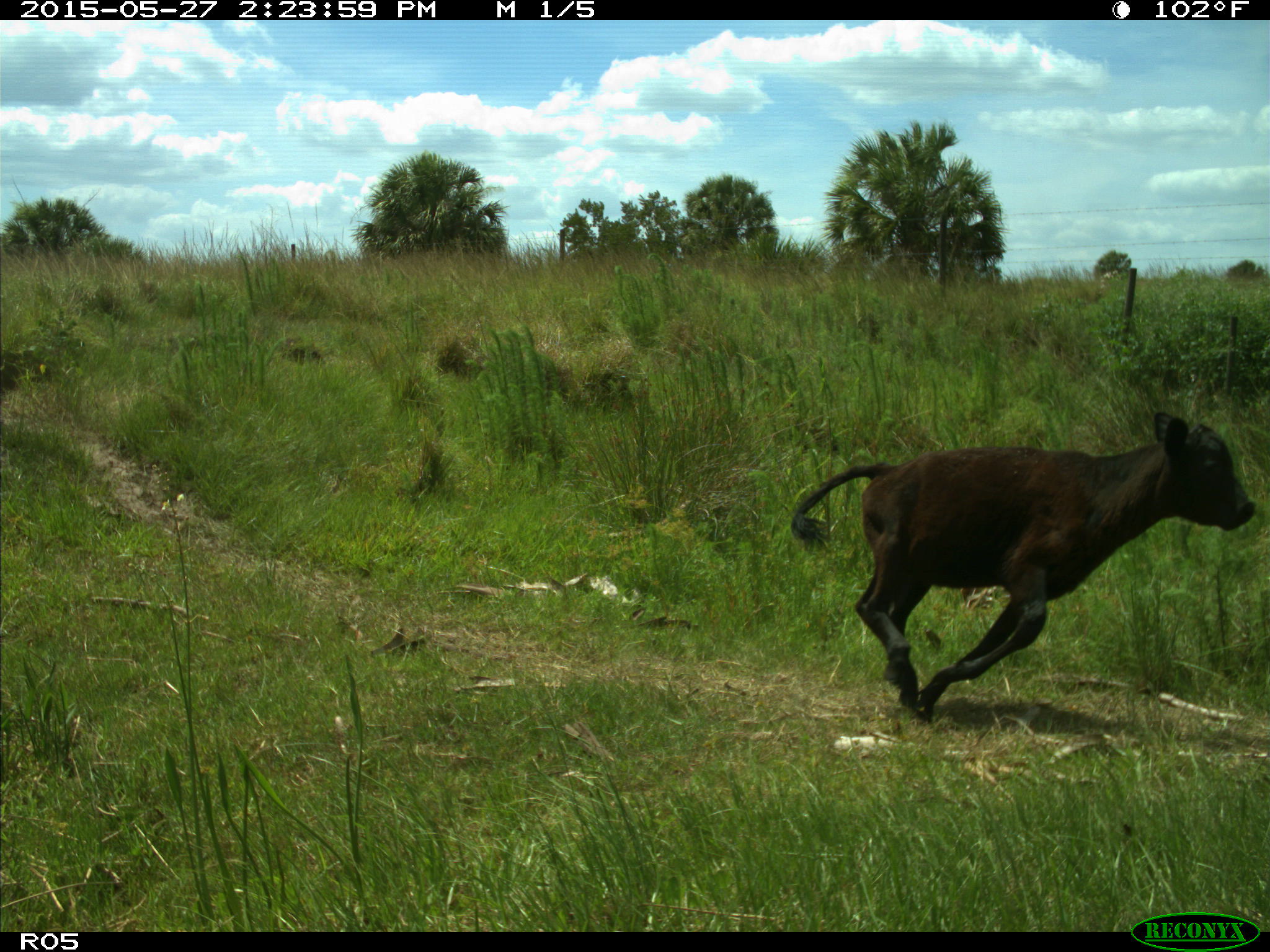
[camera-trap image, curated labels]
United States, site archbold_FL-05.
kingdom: Animalia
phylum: Chordata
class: Mammalia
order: Artiodactyla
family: Bovidae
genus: Bos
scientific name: Bos taurus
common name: domestic cow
Bos taurus (domestic cow).